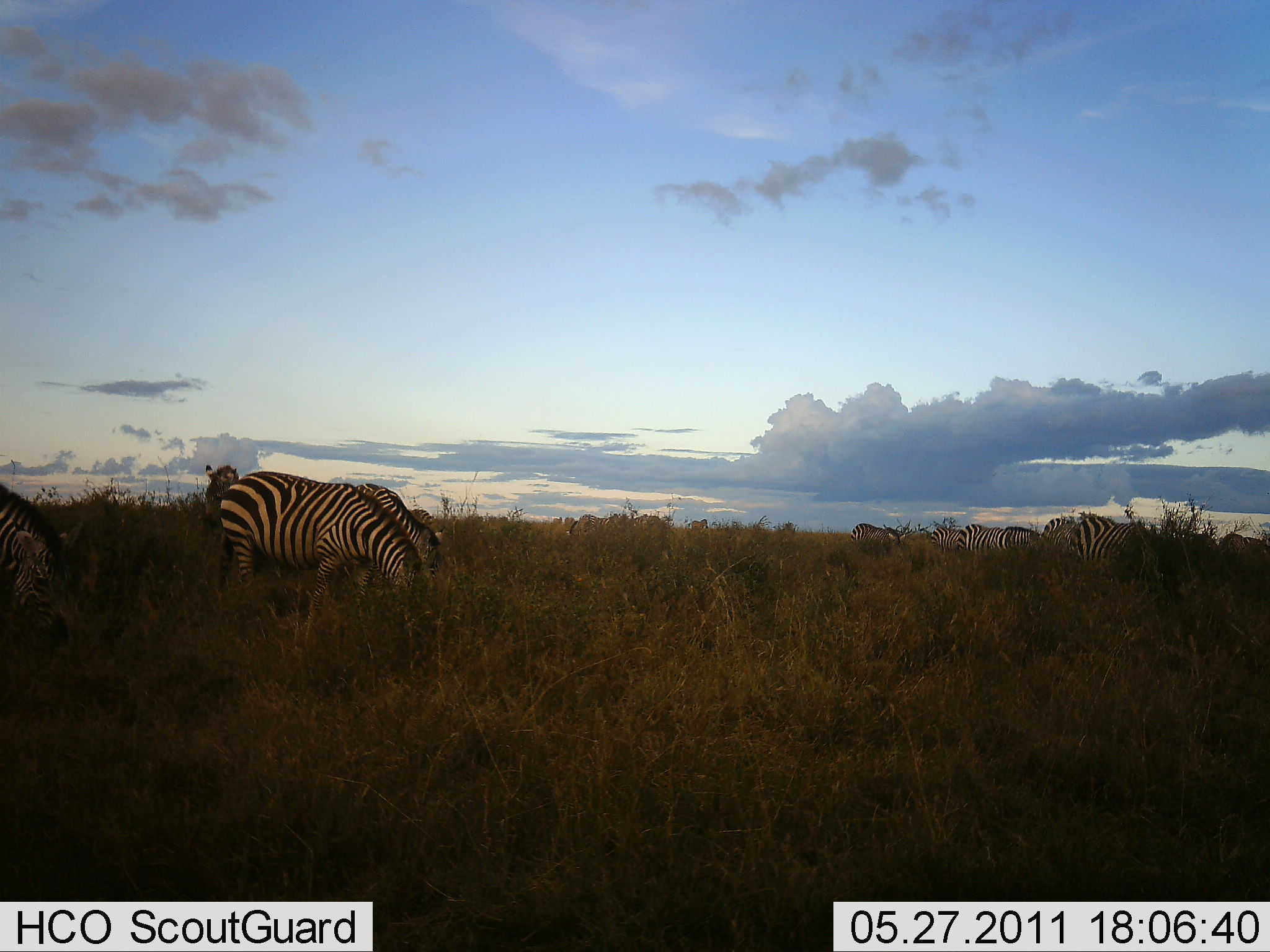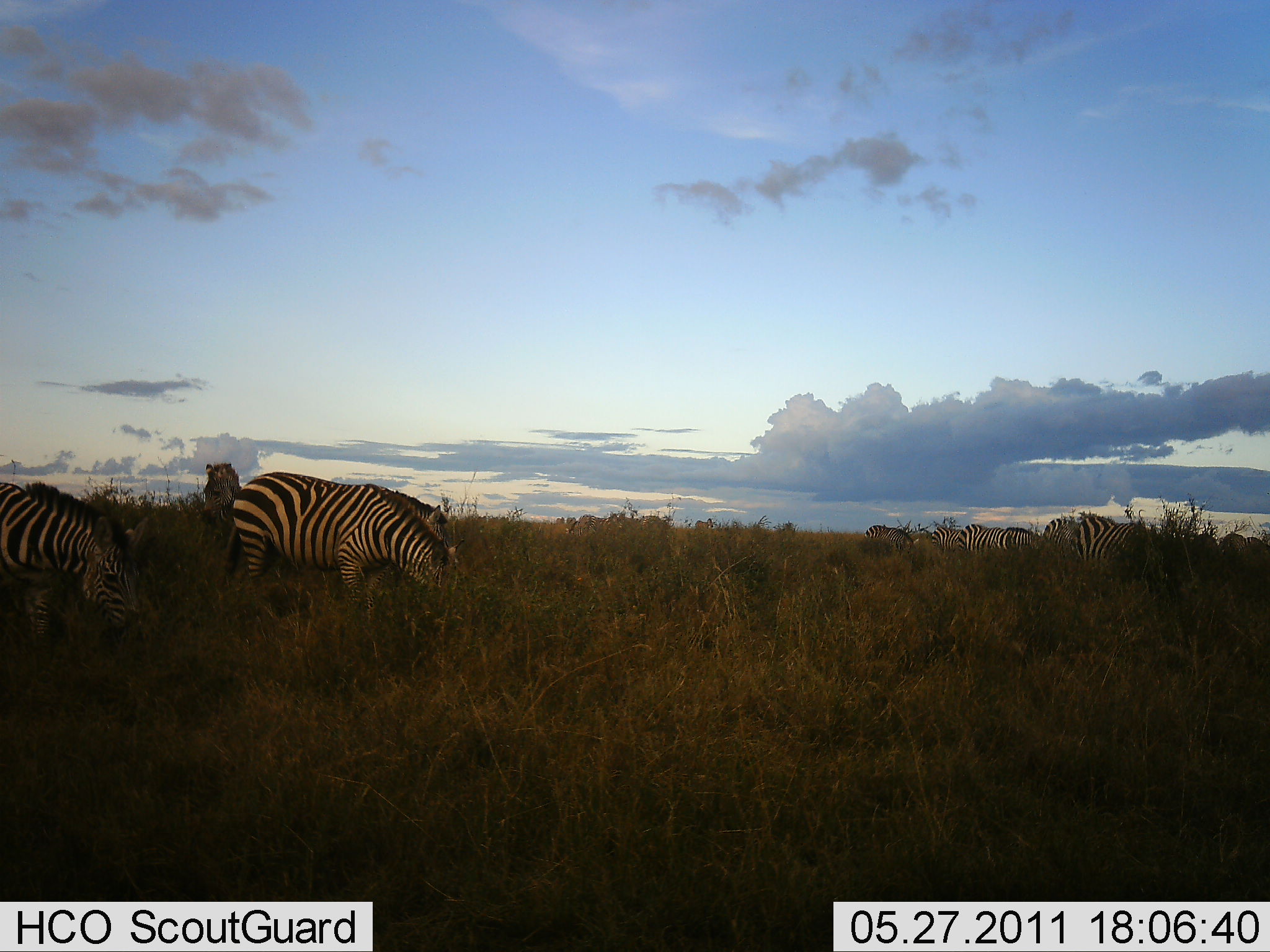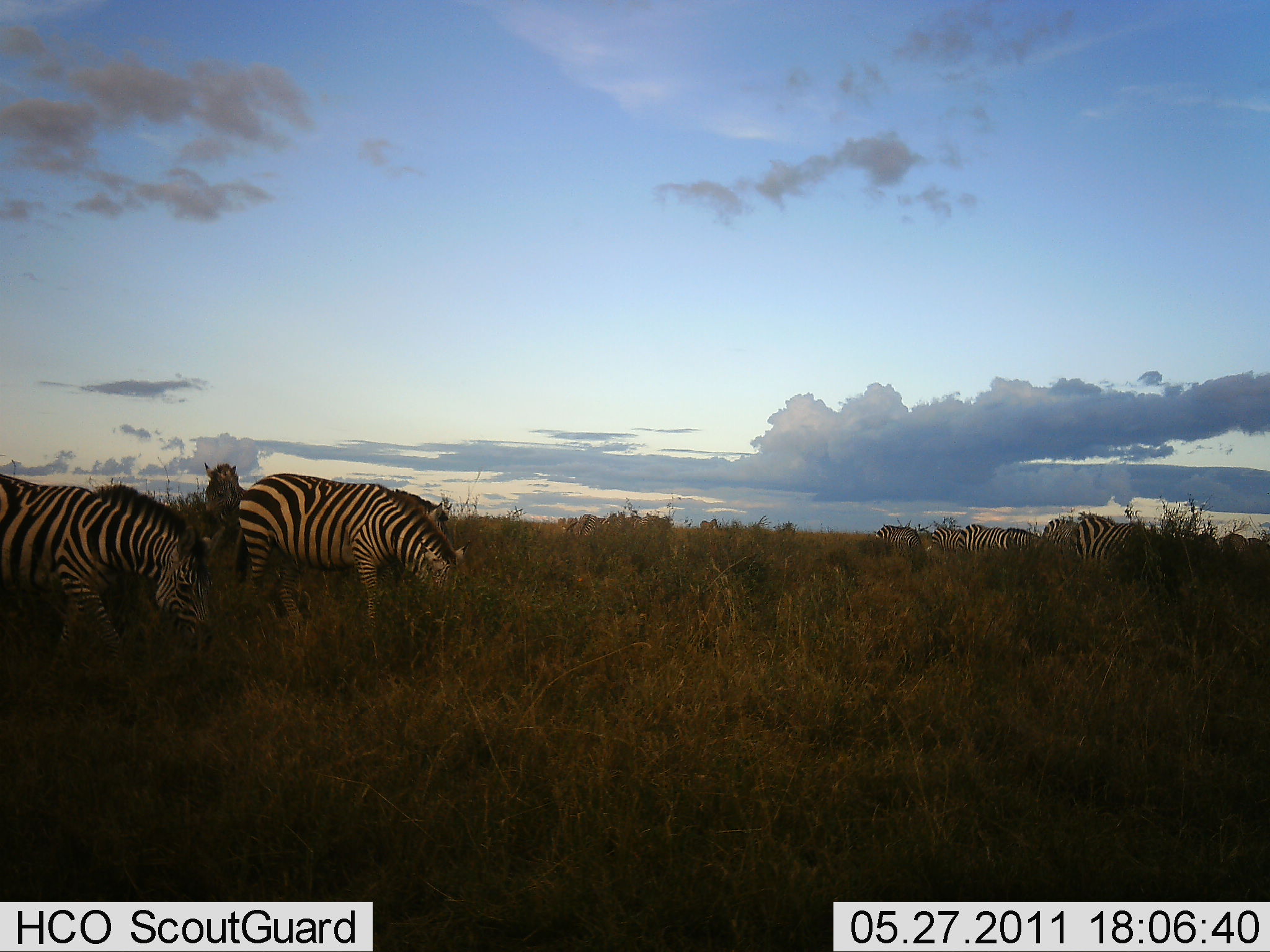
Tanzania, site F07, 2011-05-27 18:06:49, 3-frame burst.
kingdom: Animalia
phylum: Chordata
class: Mammalia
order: Perissodactyla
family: Equidae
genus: Equus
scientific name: Equus quagga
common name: plains zebra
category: zebra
Zebra (plains zebra) (Equus quagga), count 9. Behavior (volunteer vote fractions): standing 27%, resting 9%, moving 55%, interacting 0%. Young present (vote fraction): 0%. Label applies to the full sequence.